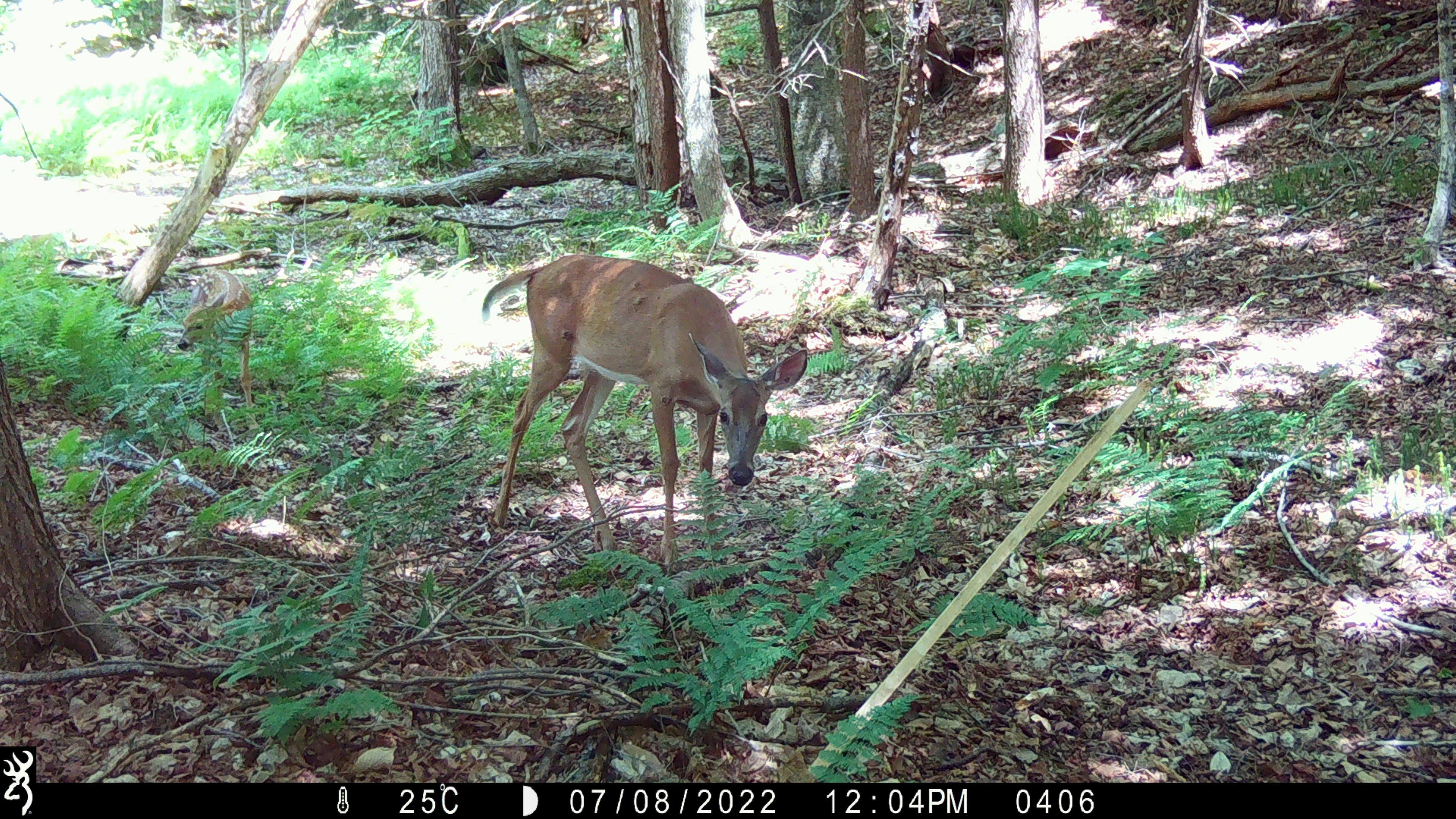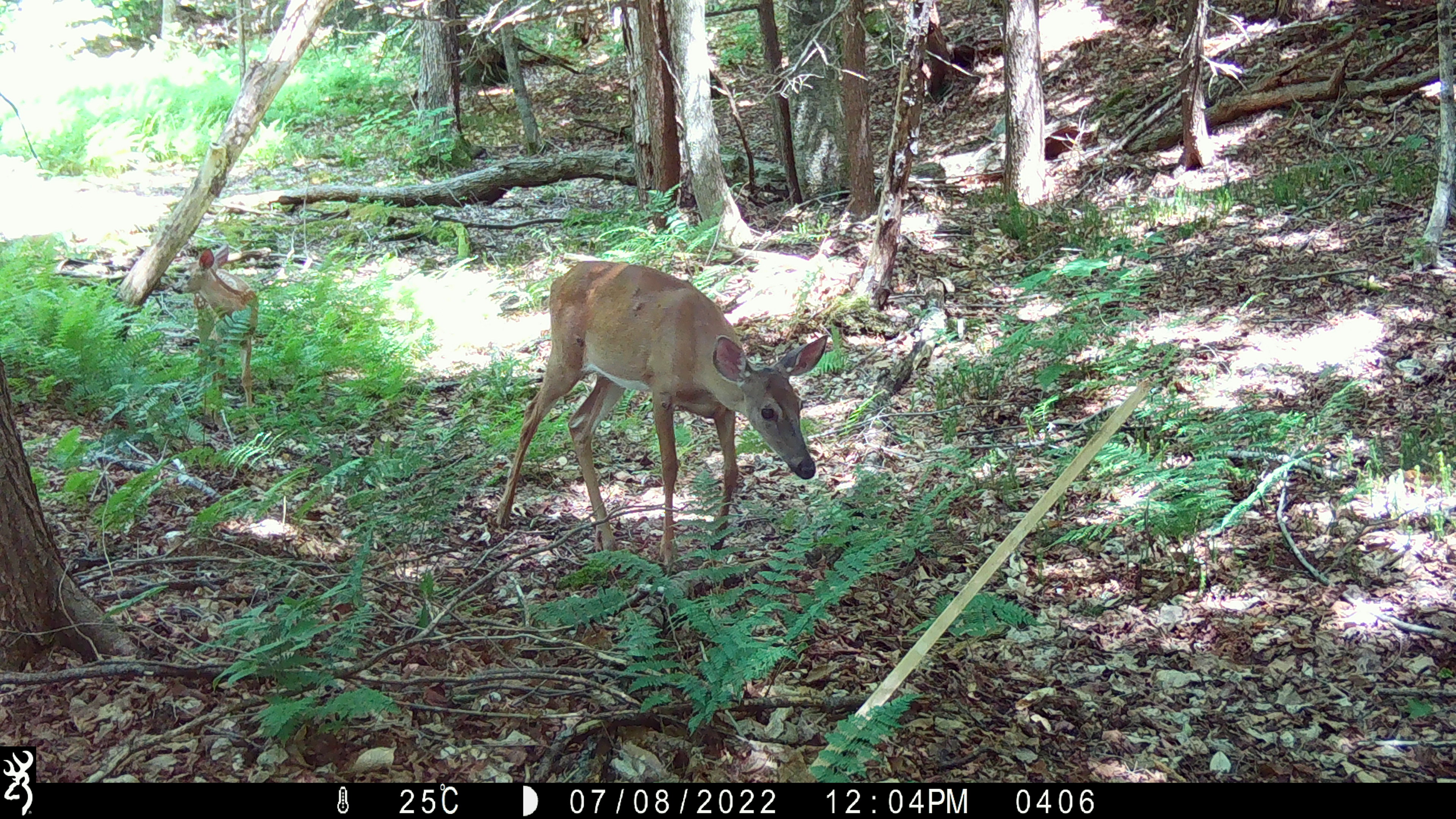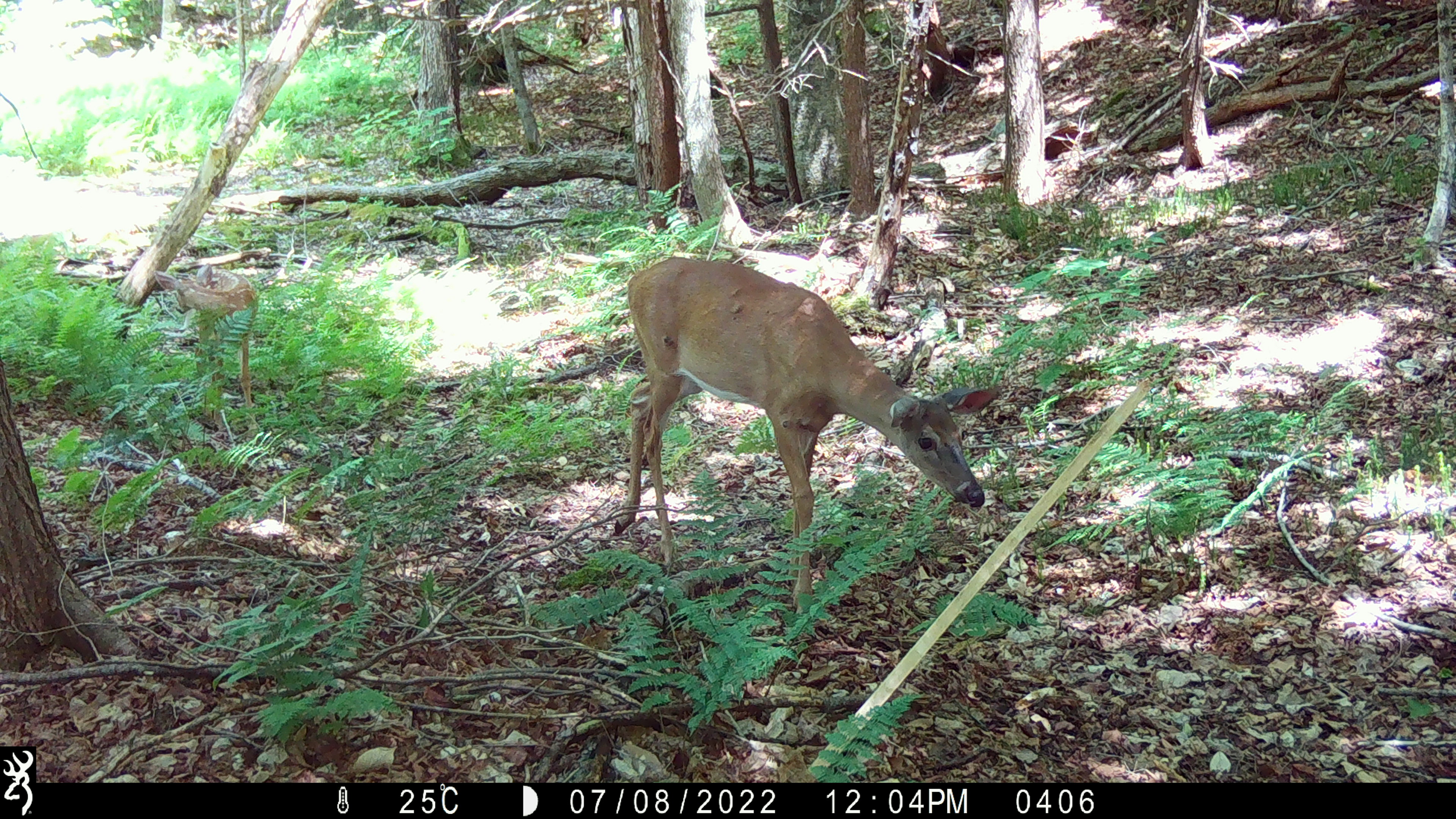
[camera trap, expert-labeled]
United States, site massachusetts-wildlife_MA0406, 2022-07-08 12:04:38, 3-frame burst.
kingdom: Animalia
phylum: Chordata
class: Mammalia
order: Artiodactyla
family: Cervidae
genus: Odocoileus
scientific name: Odocoileus virginianus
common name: white-tailed deer